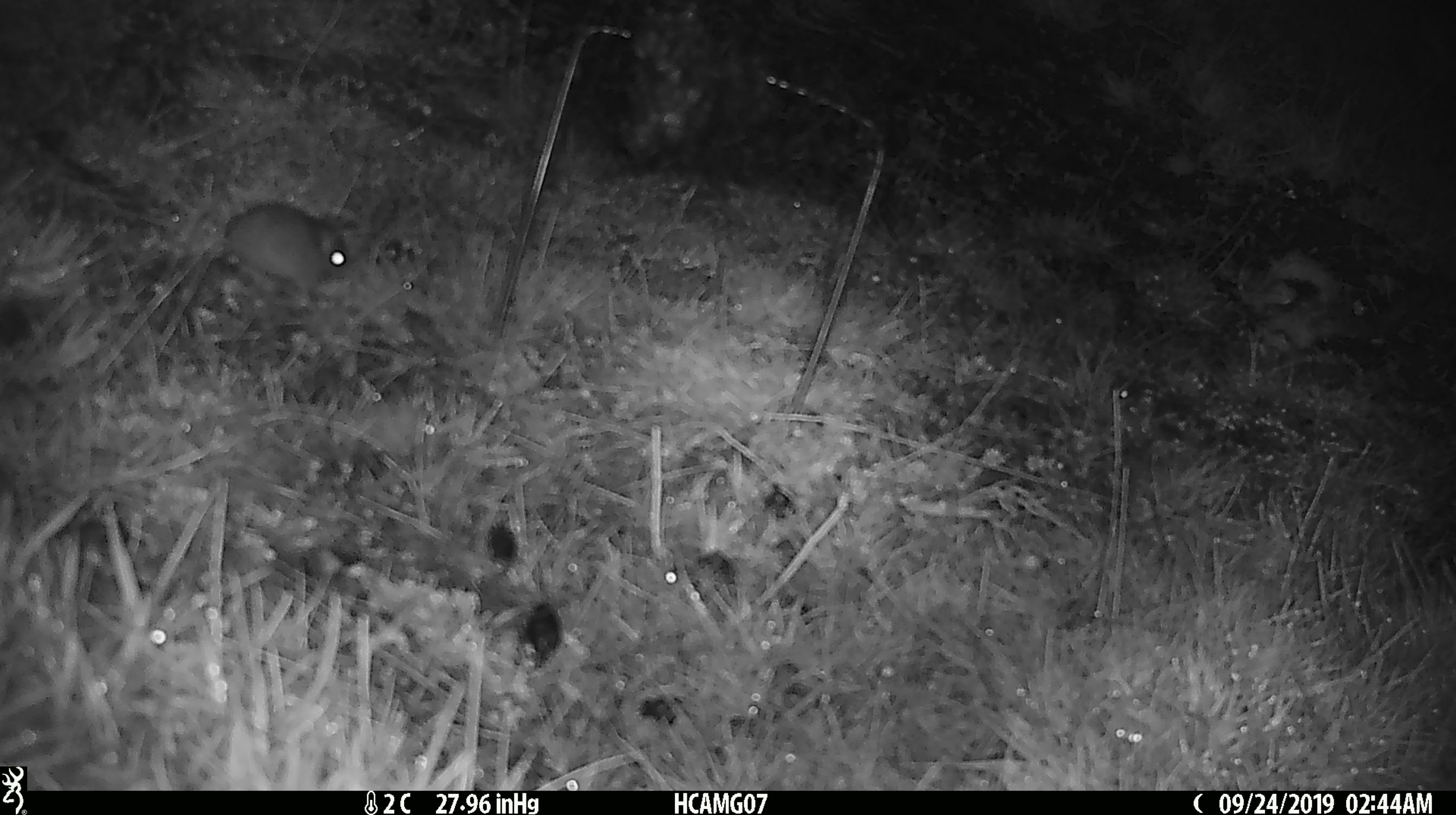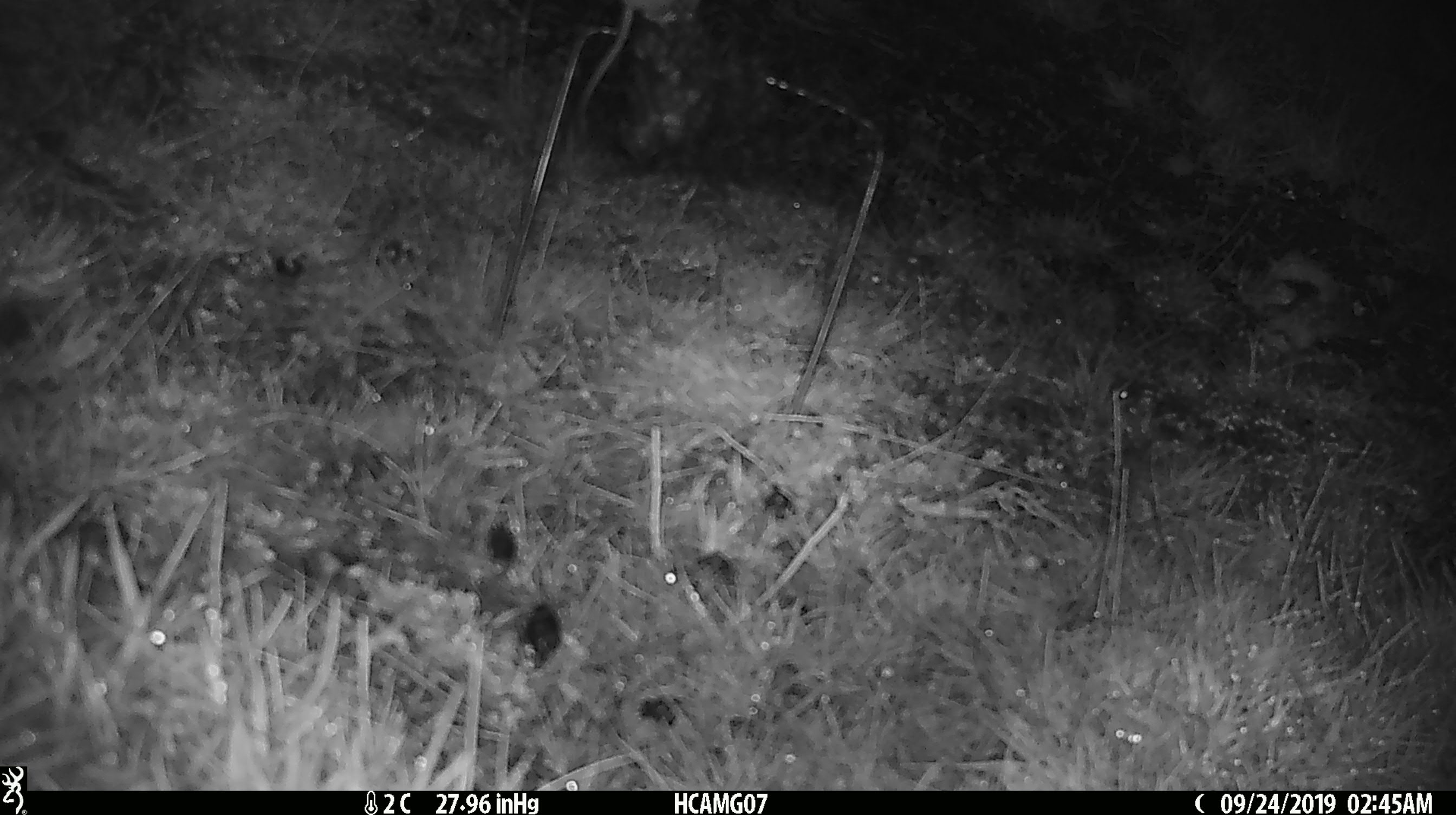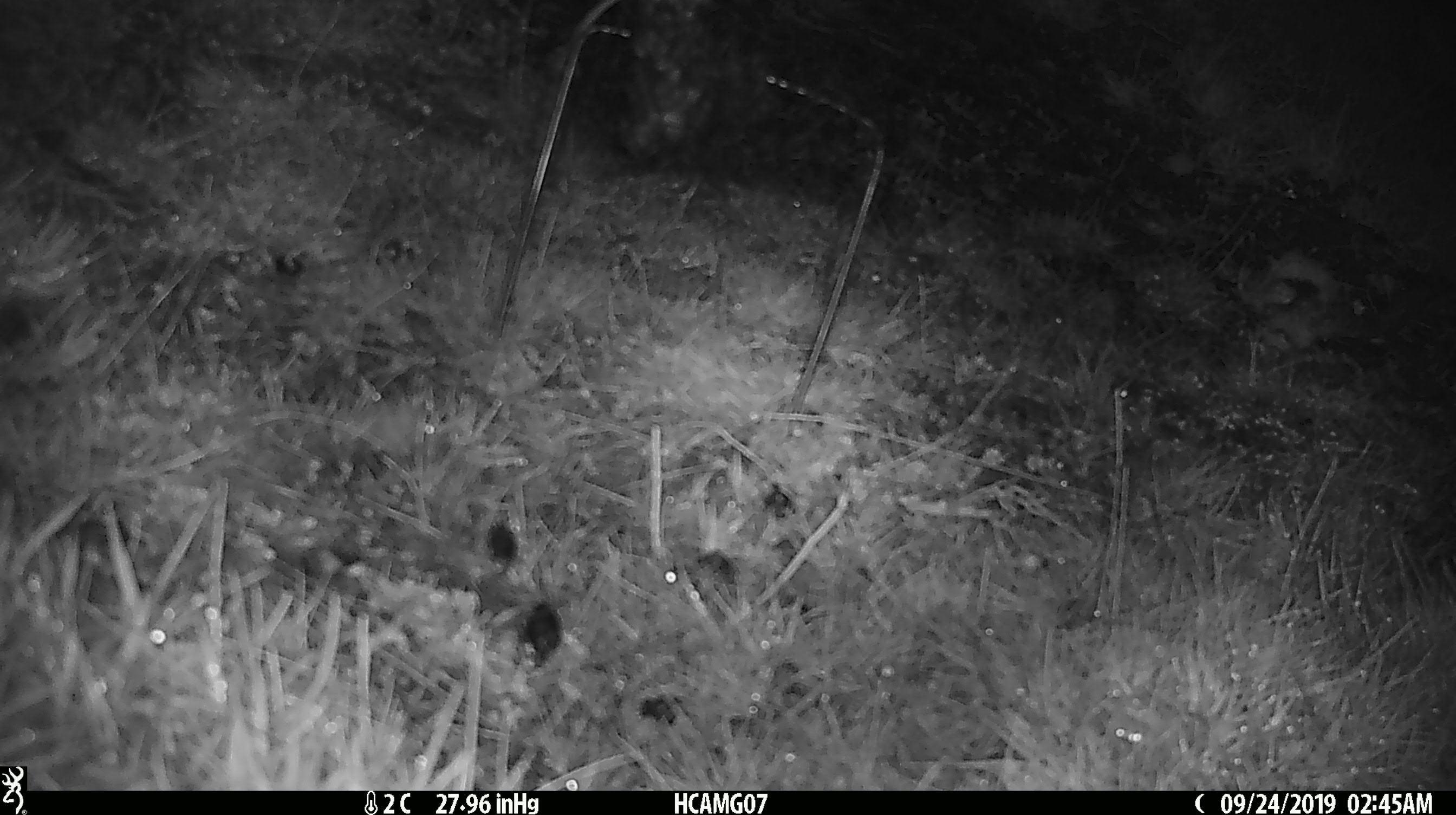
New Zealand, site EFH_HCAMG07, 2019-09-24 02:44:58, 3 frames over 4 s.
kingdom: Animalia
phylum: Chordata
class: Mammalia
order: Rodentia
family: Muridae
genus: Mus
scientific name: Mus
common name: mouse